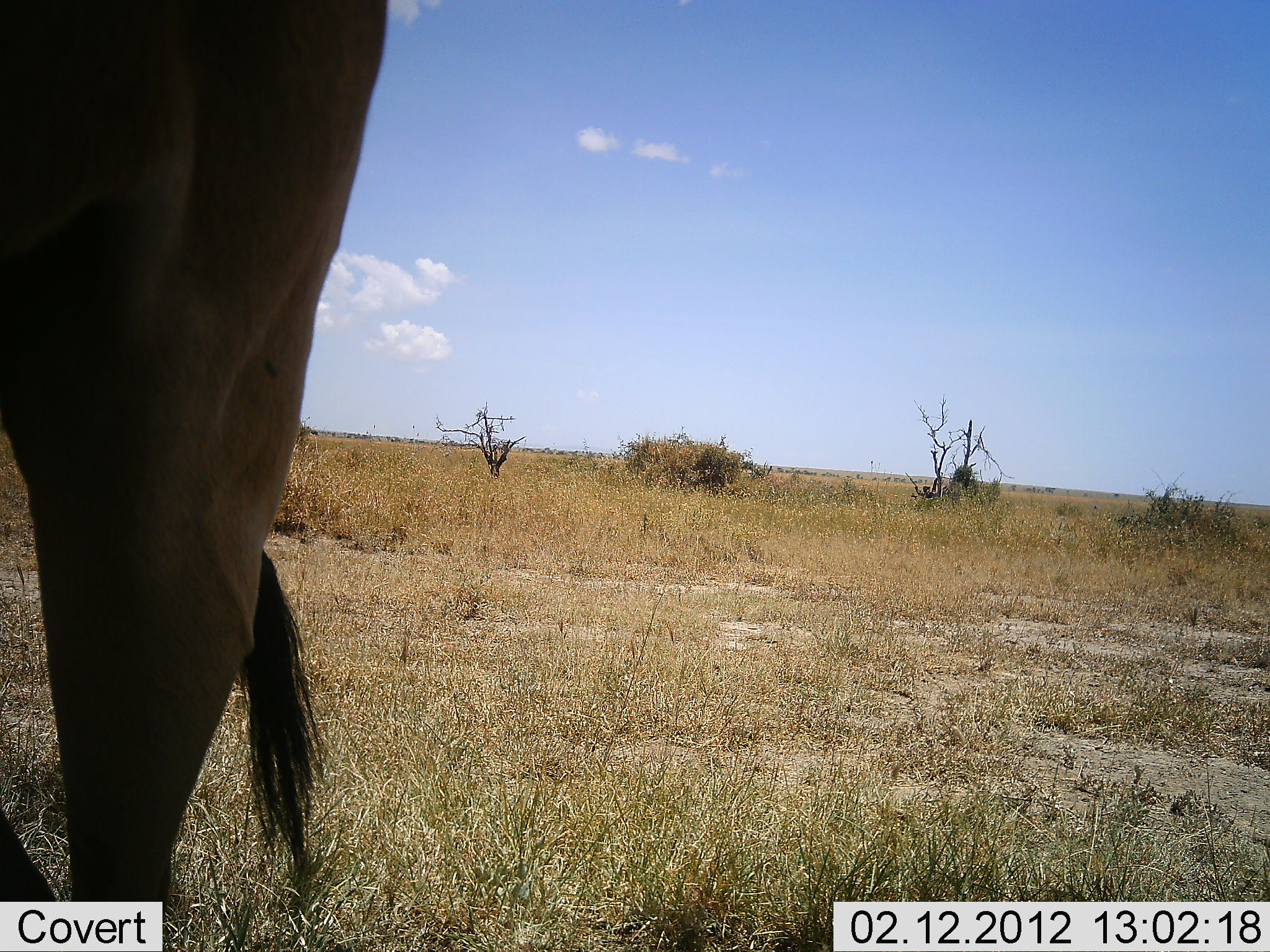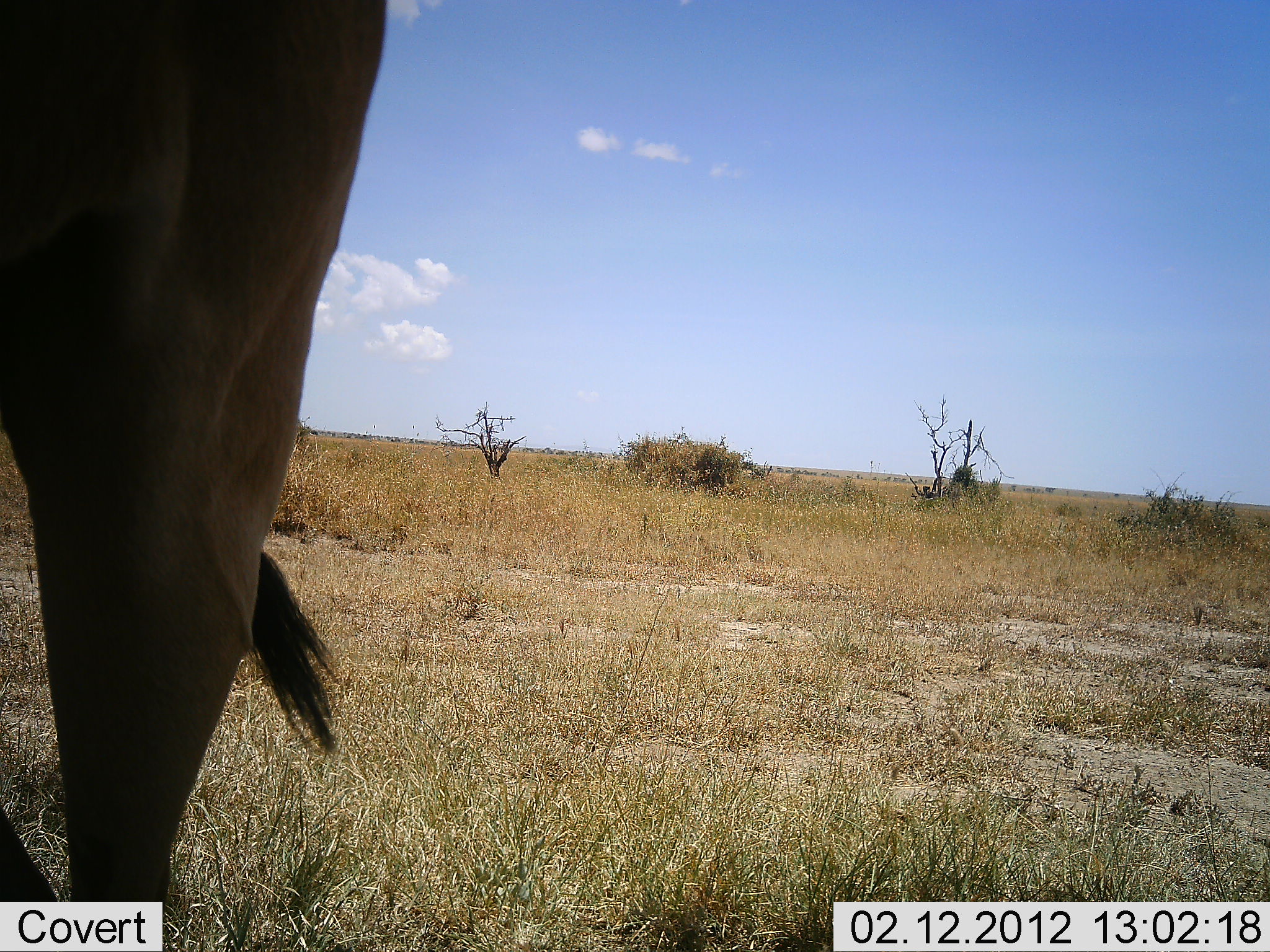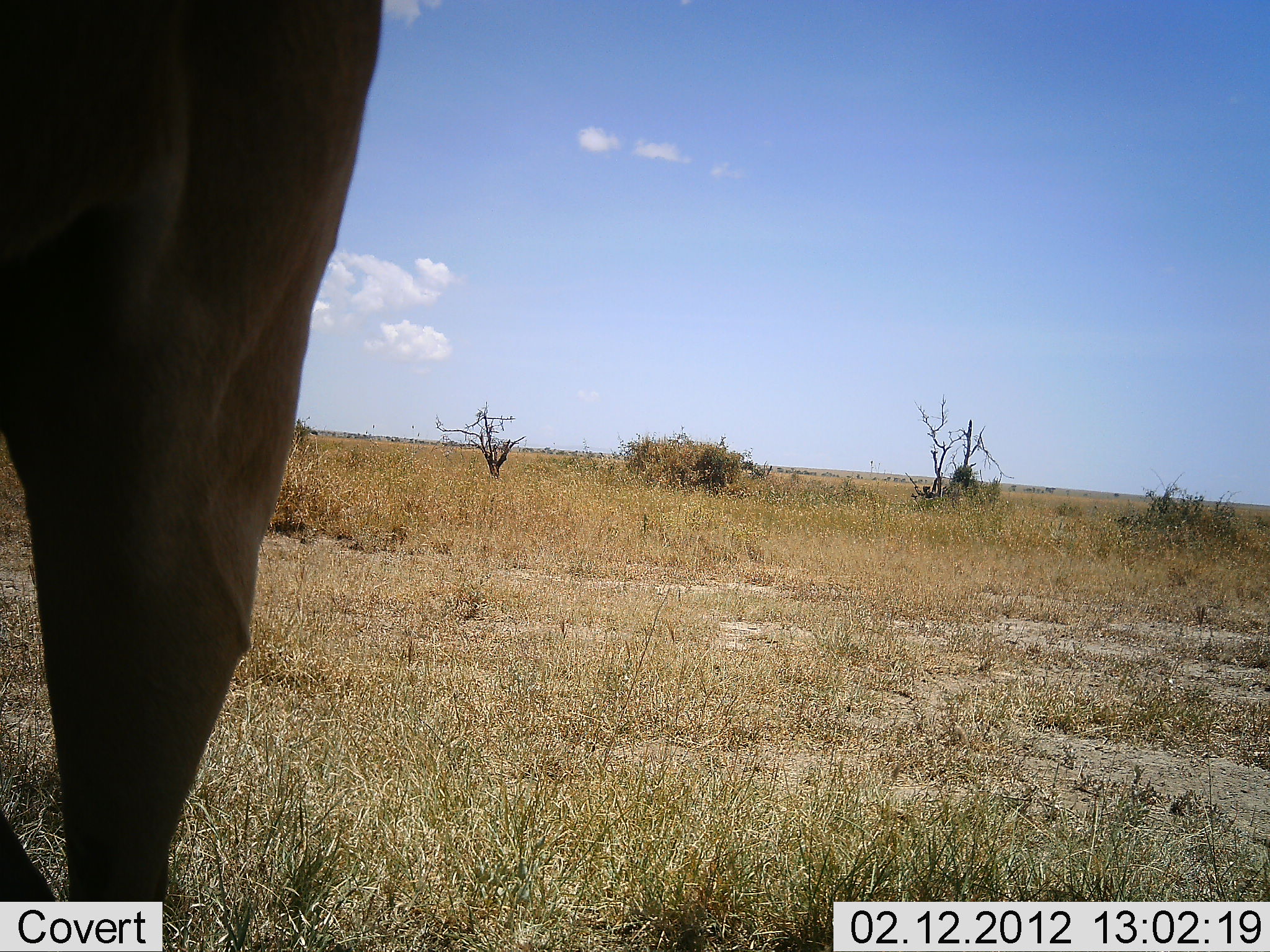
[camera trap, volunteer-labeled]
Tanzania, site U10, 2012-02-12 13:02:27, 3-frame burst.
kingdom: Animalia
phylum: Chordata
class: Mammalia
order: Artiodactyla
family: Bovidae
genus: Connochaetes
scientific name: Connochaetes taurinus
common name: blue wildebeest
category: wildebeest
Wildebeest (blue wildebeest) (Connochaetes taurinus), count 1. Behavior (volunteer vote fractions): standing 100%, resting 0%, moving 0%, interacting 0%. Young present (vote fraction): 0%. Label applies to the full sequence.